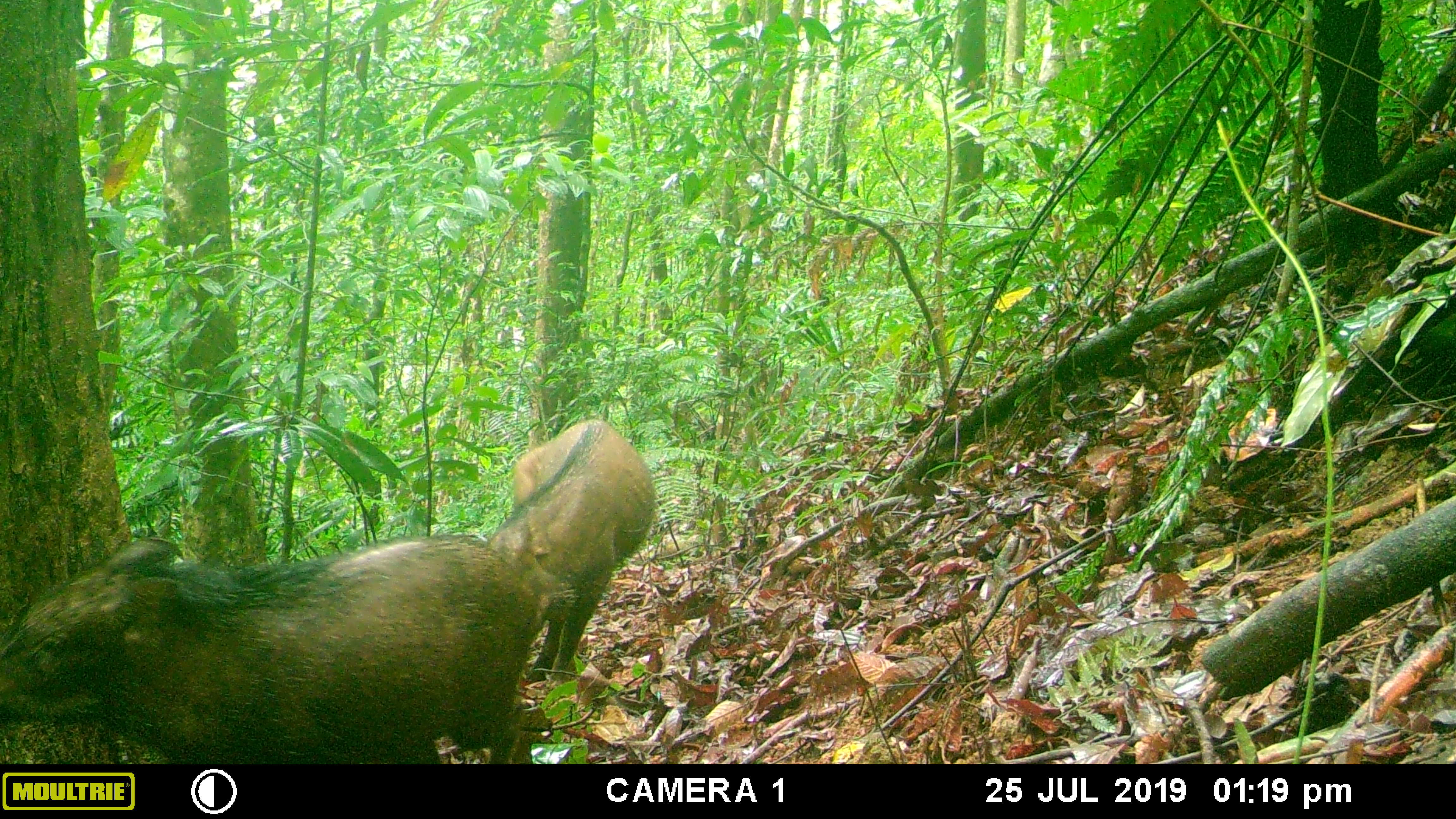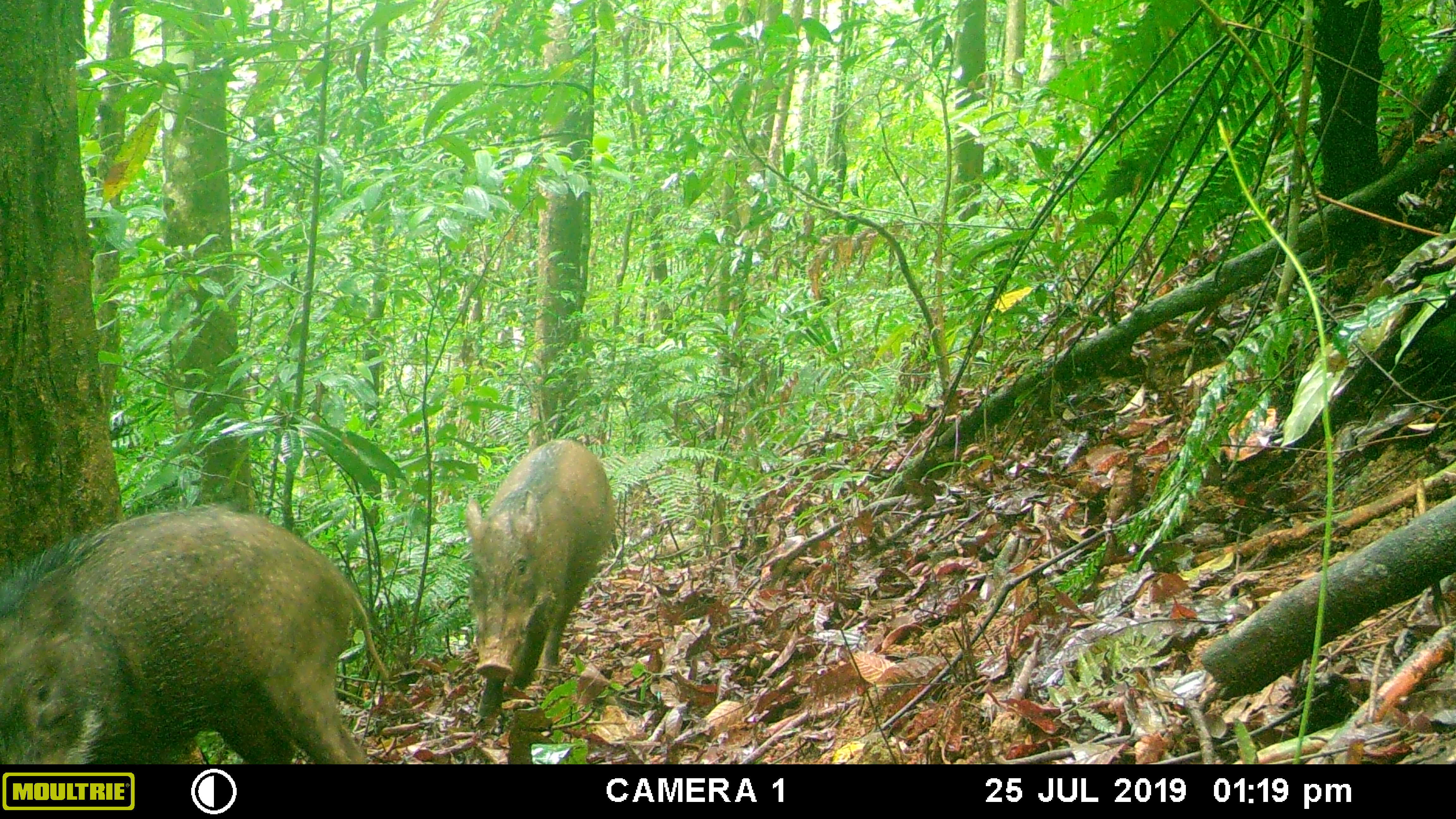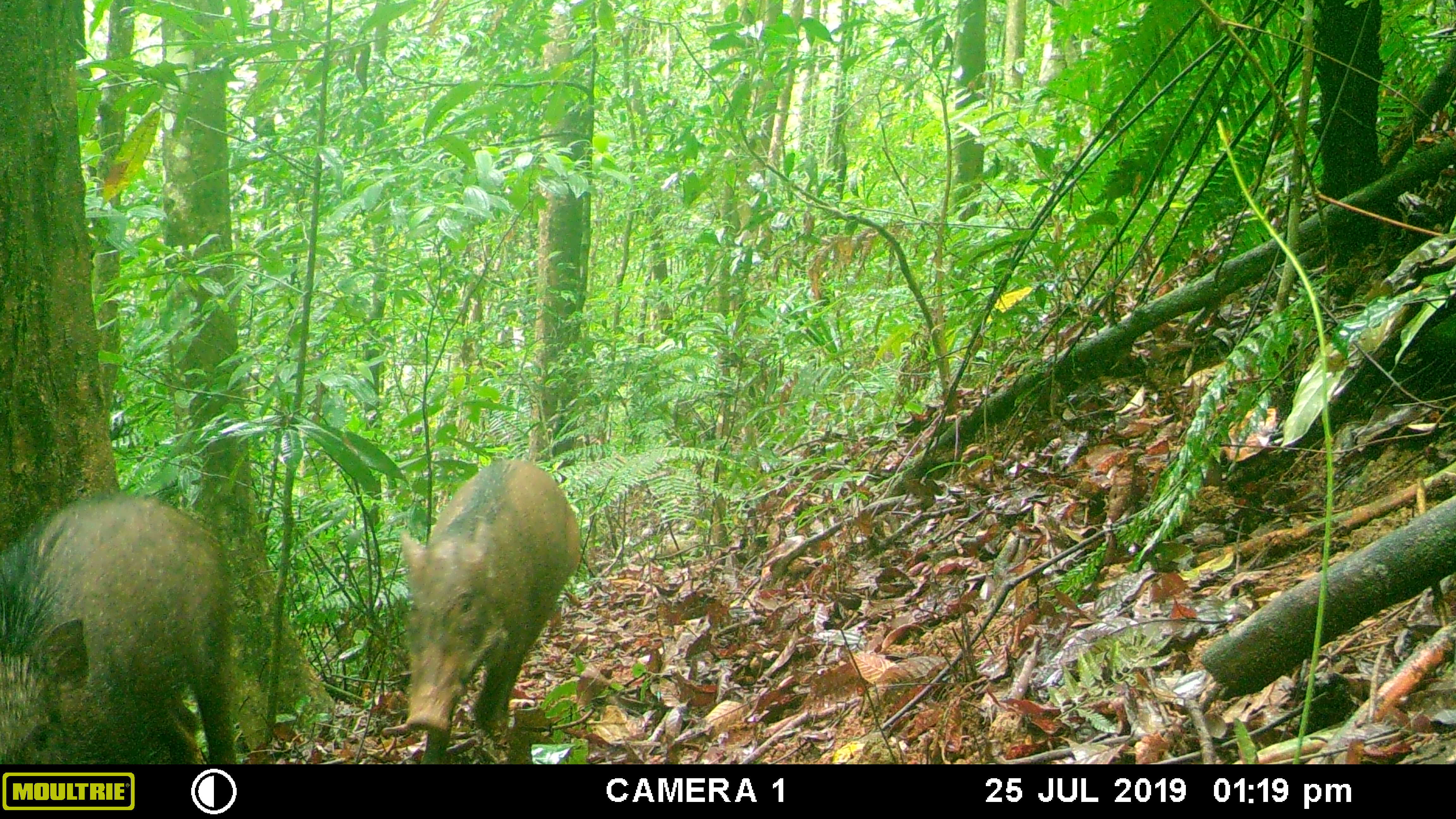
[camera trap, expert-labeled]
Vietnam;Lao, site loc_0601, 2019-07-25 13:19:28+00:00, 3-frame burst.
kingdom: Animalia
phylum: Chordata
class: Mammalia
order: Artiodactyla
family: Suidae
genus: Sus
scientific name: Sus scrofa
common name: eurasian wild pig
Eurasian wild pig (Sus scrofa). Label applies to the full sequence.